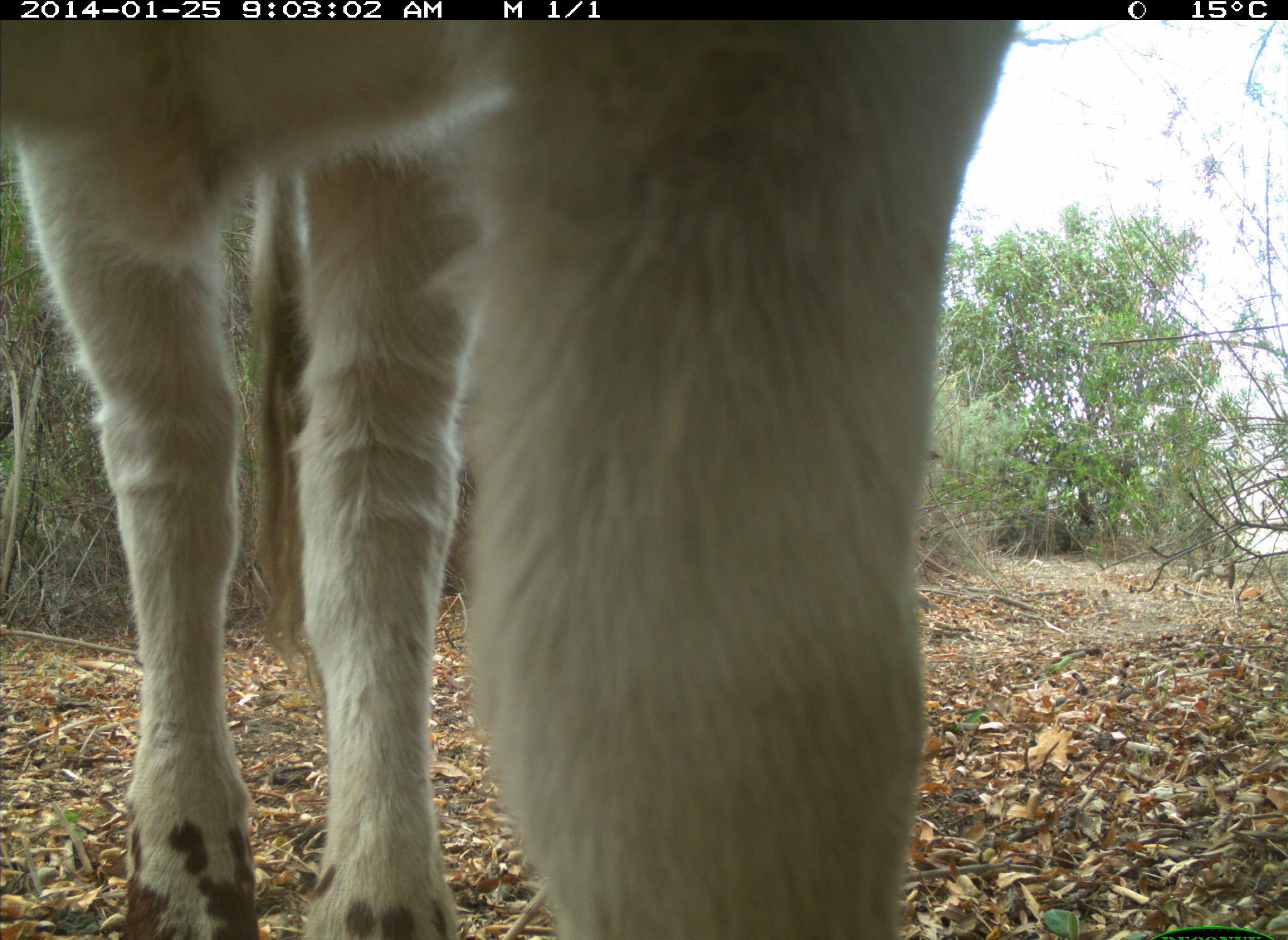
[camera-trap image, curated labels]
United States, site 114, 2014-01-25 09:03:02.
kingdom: Animalia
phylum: Chordata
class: Mammalia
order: Artiodactyla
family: Bovidae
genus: Bos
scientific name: Bos taurus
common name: cow